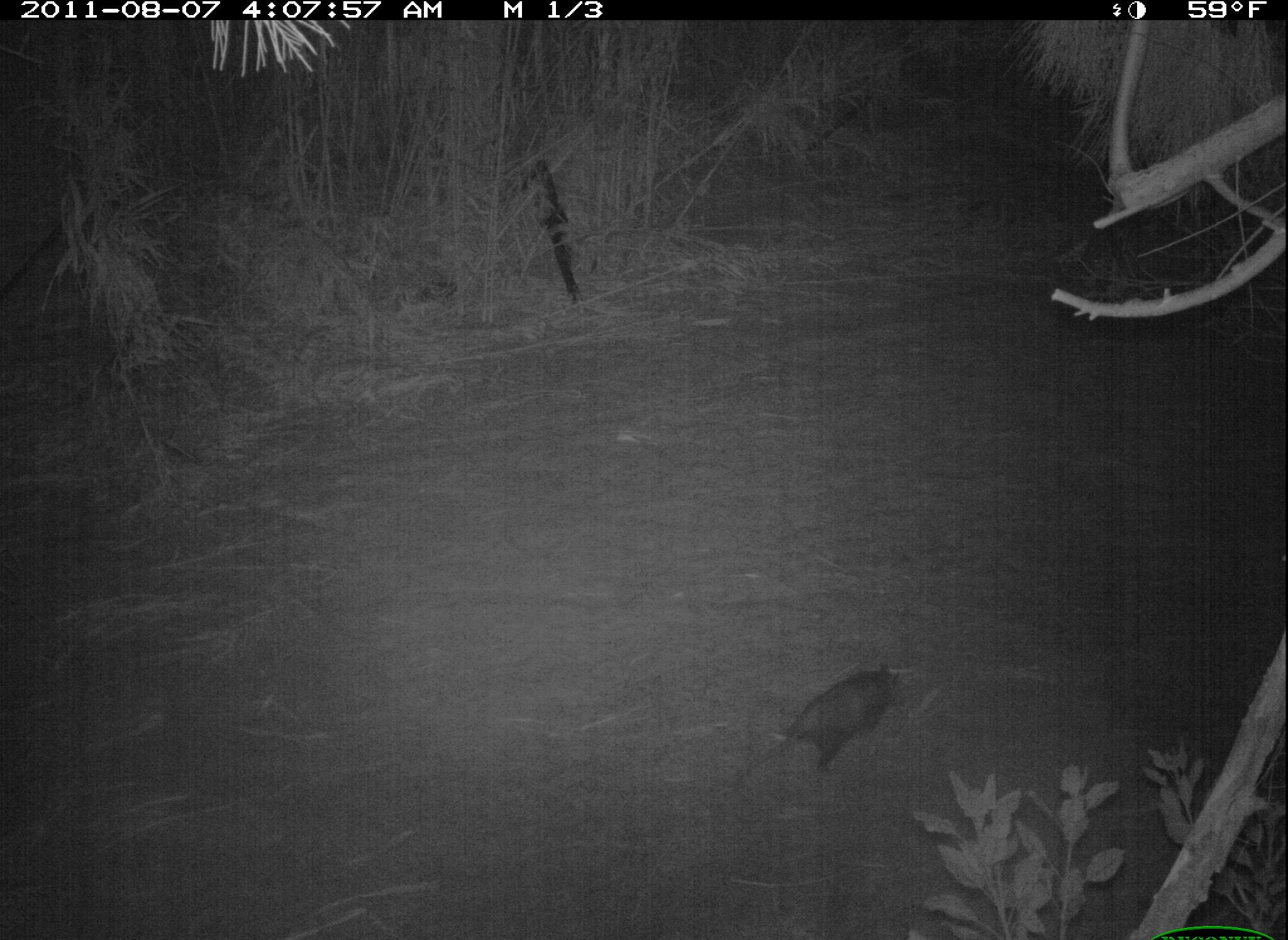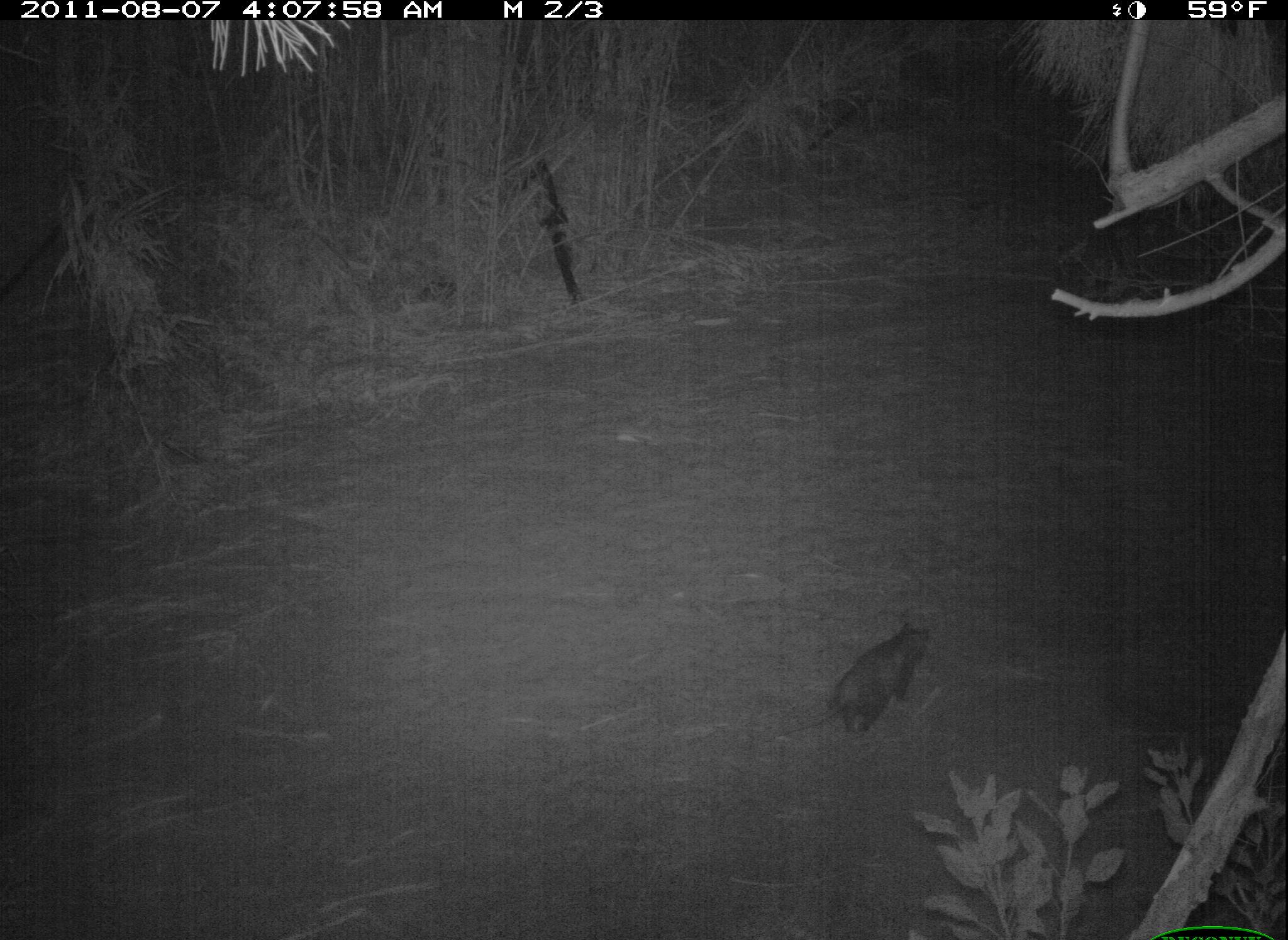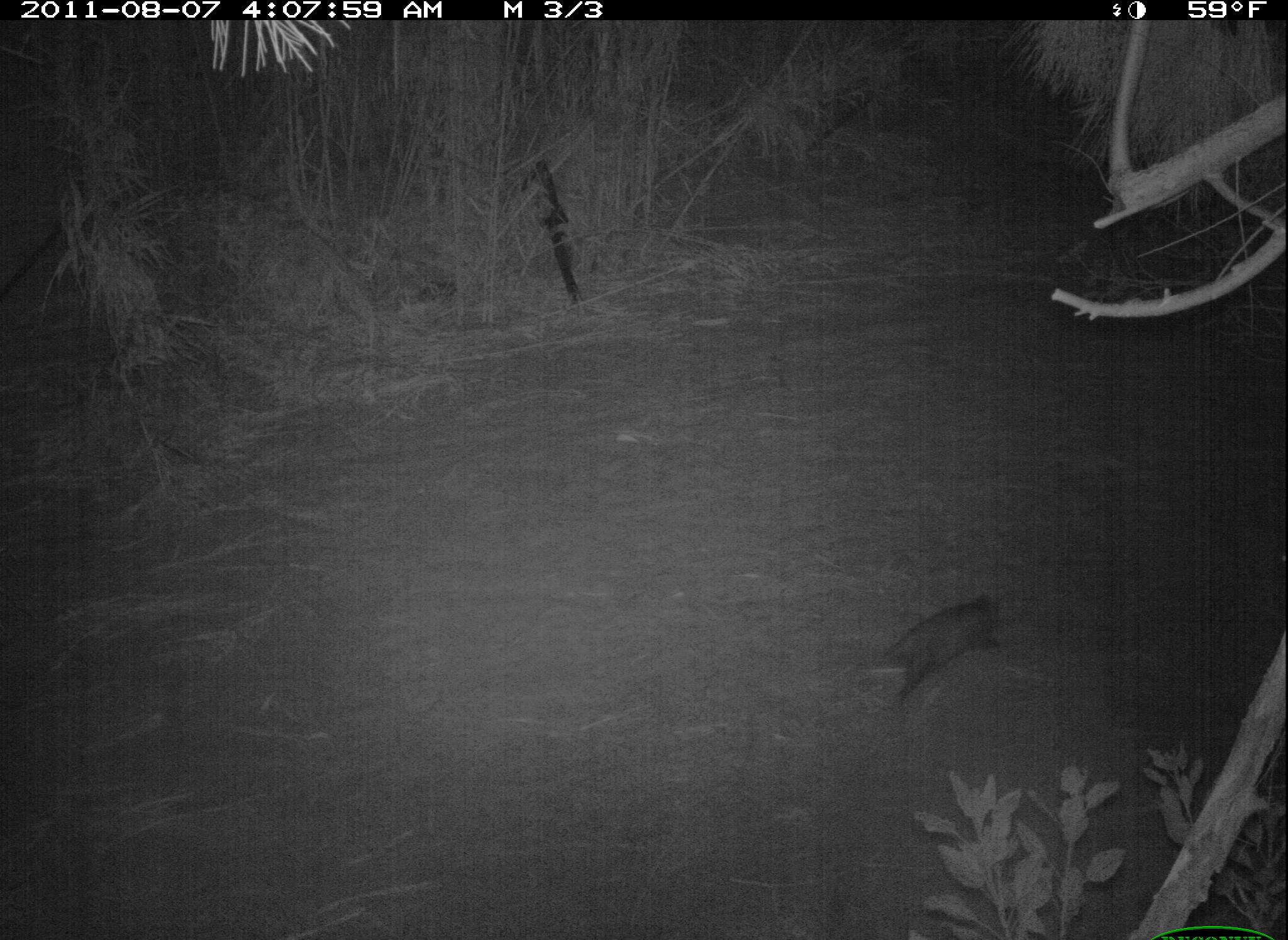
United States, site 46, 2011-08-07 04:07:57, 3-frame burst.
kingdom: Animalia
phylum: Chordata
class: Mammalia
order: Didelphimorphia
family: Didelphidae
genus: Didelphis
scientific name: Didelphis virginiana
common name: virginia opossum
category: opossum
Opossum (virginia opossum) (Didelphis virginiana).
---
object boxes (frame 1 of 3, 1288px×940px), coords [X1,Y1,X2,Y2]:
opossum: [726,636,914,784]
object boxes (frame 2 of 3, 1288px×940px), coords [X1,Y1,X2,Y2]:
opossum: [787,609,940,746]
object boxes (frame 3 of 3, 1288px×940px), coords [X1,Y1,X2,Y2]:
opossum: [860,583,1013,723]